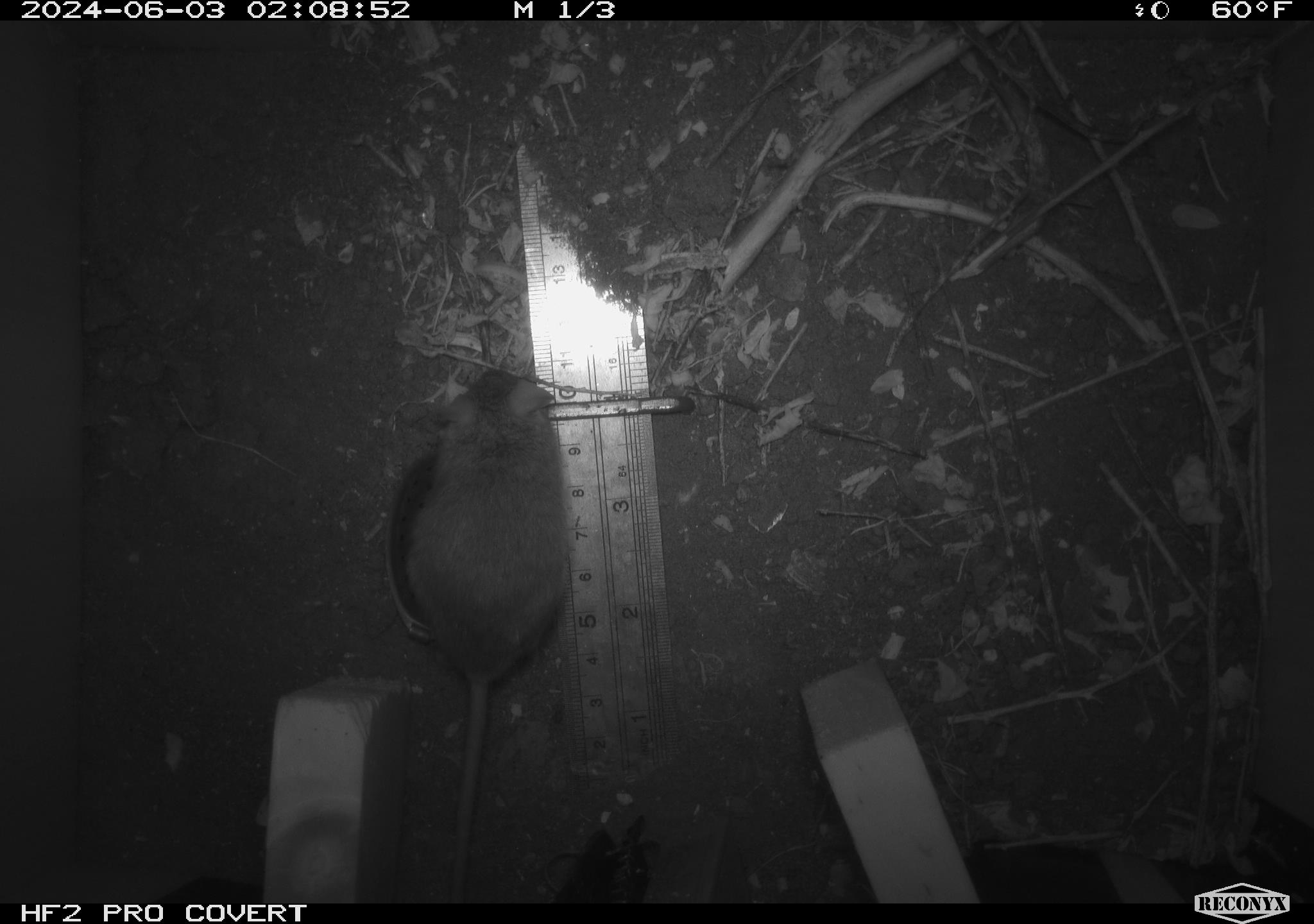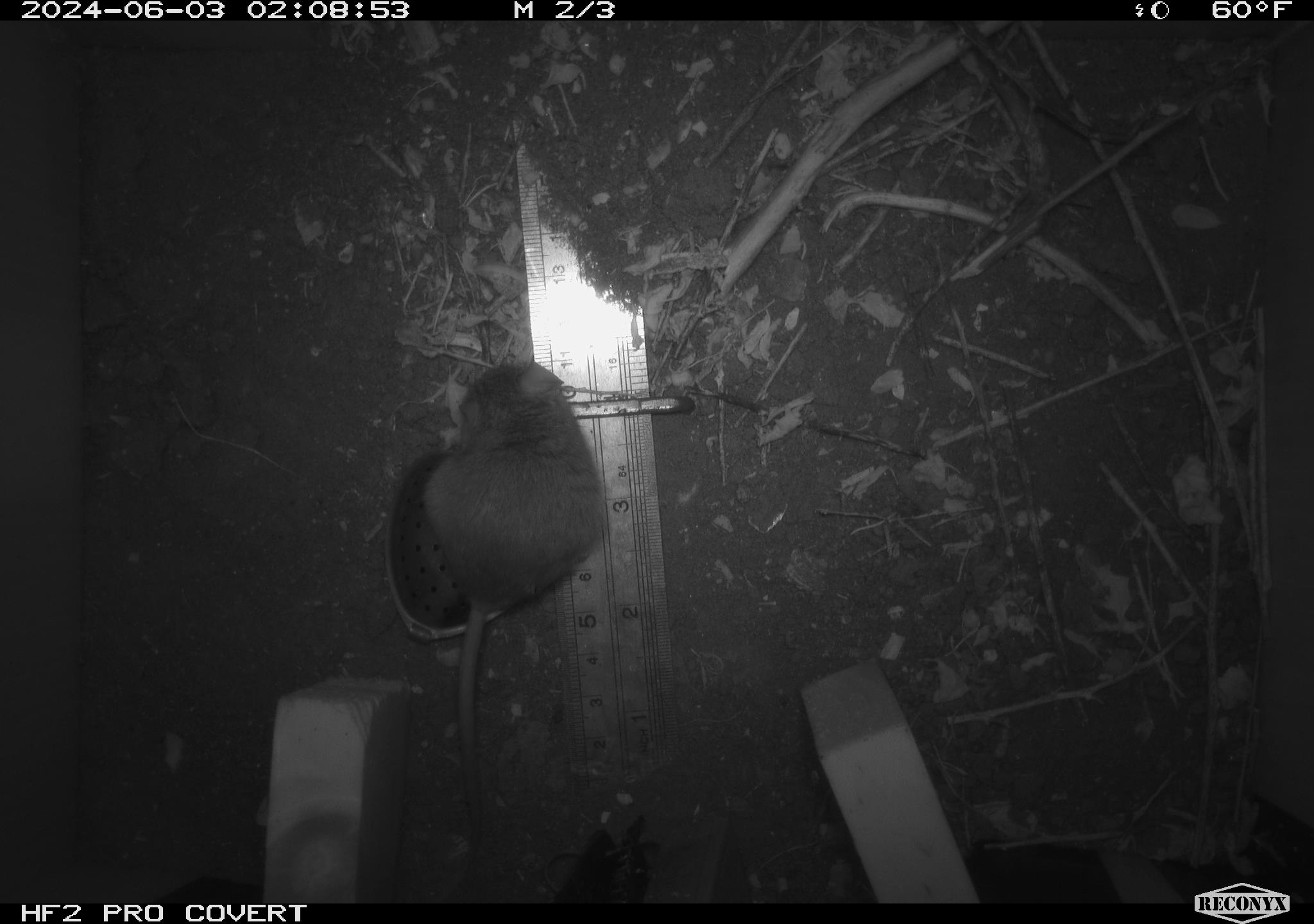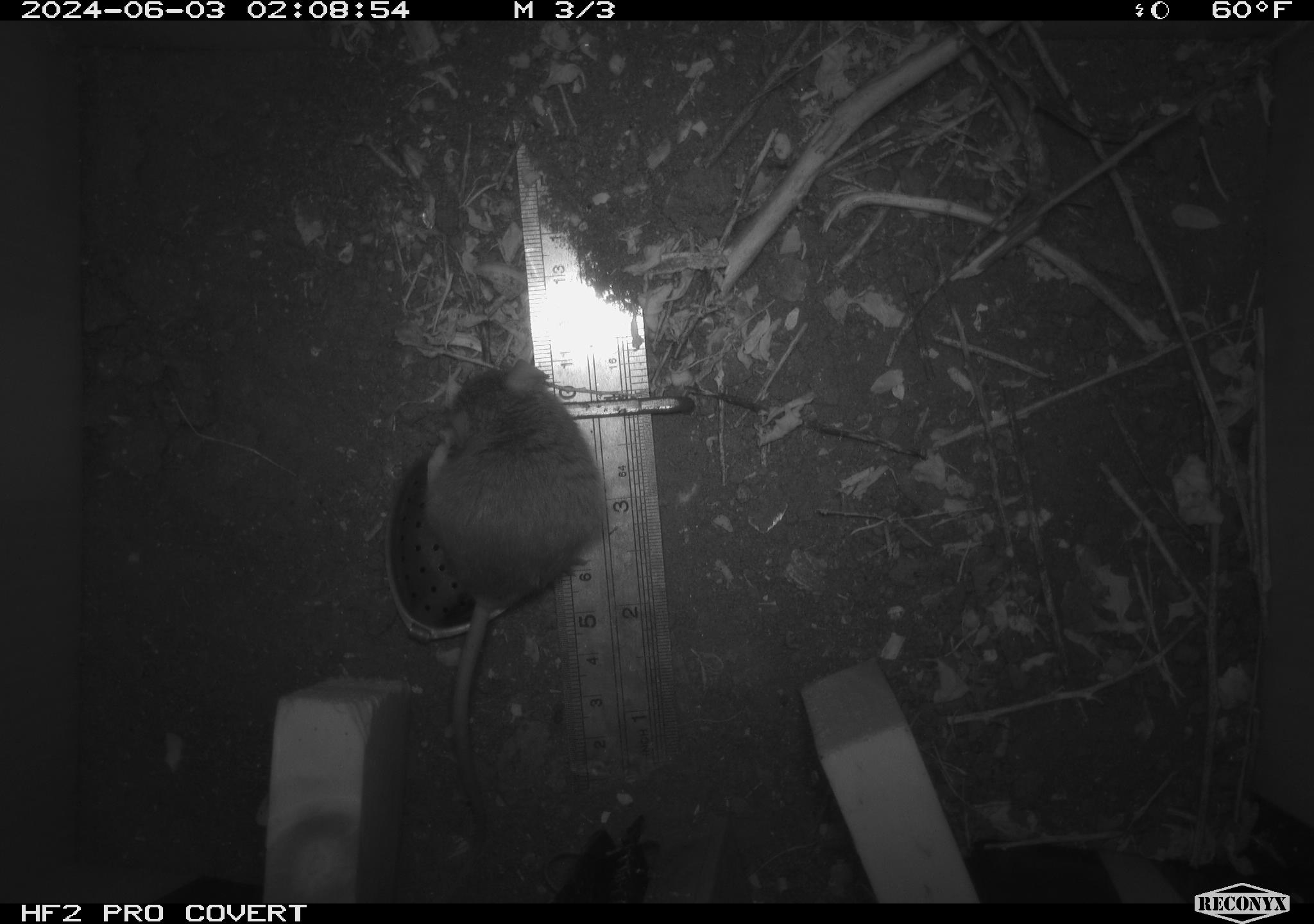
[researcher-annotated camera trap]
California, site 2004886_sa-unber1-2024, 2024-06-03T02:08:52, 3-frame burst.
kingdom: Animalia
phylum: Chordata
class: Mammalia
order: Rodentia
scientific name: Rodentia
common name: mouse species